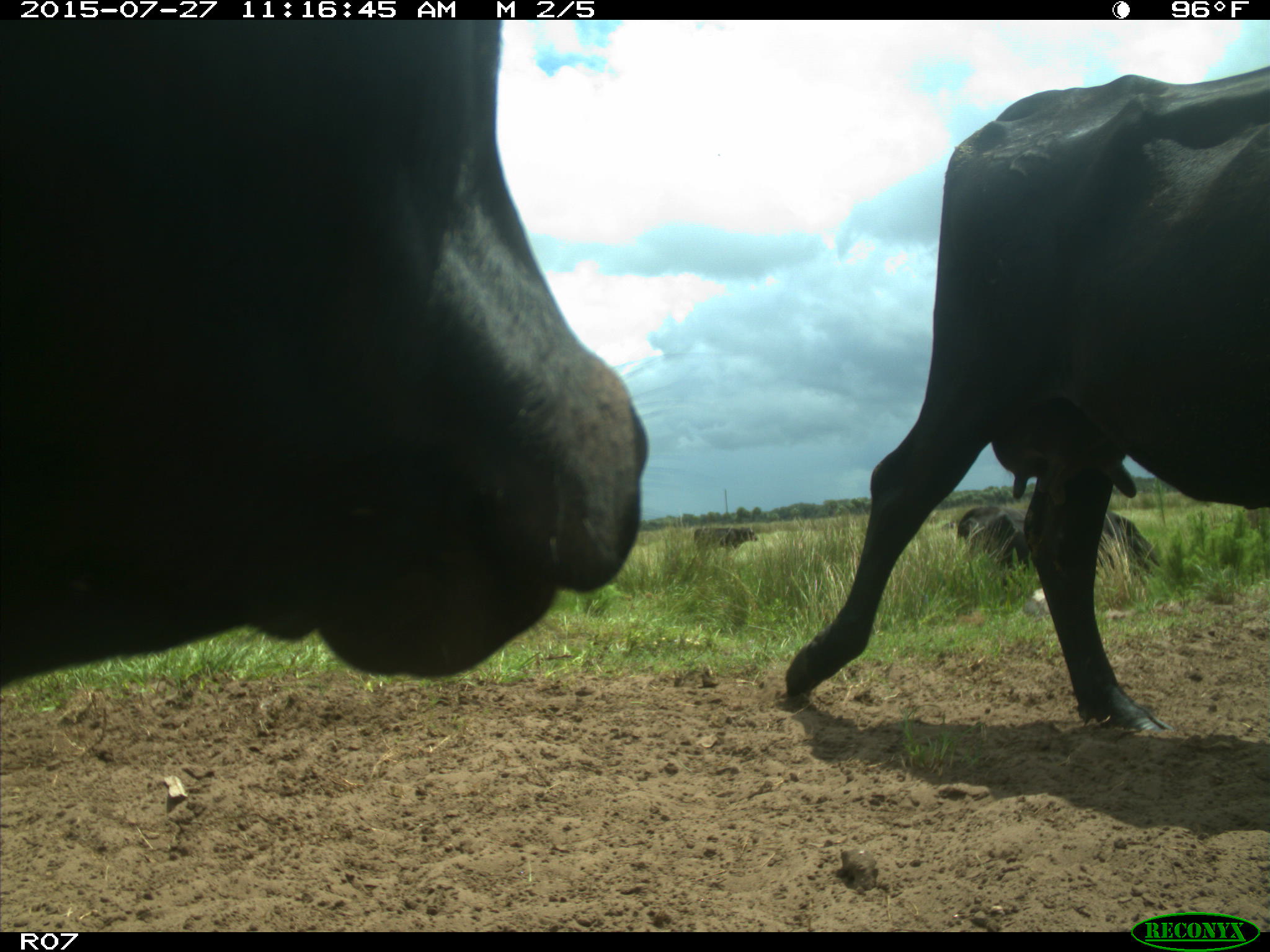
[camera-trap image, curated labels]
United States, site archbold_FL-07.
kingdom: Animalia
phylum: Chordata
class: Mammalia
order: Artiodactyla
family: Bovidae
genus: Bos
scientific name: Bos taurus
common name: domestic cow